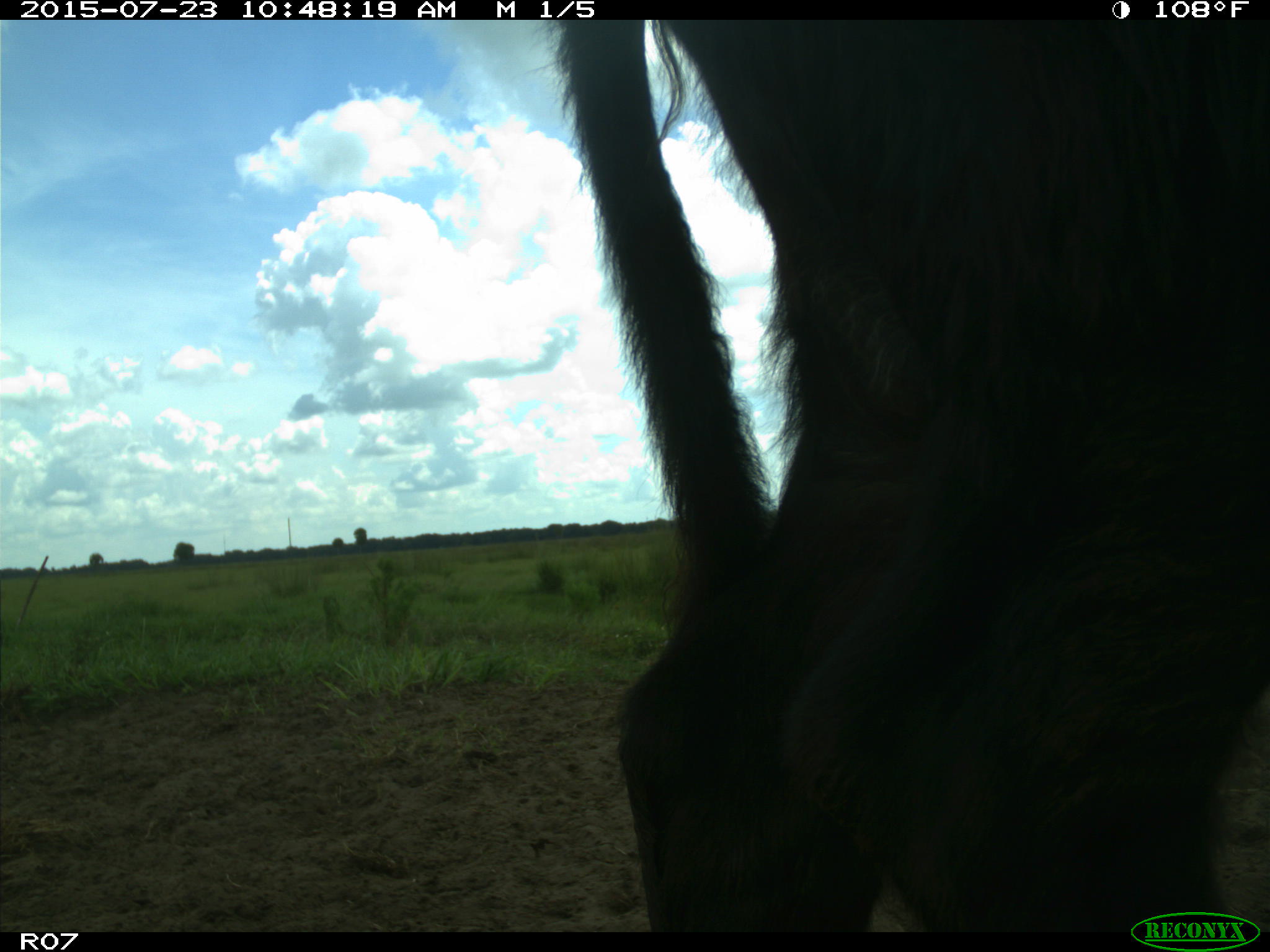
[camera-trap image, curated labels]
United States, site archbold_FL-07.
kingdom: Animalia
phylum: Chordata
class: Mammalia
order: Artiodactyla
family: Bovidae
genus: Bos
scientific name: Bos taurus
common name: domestic cow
Bos taurus (domestic cow).